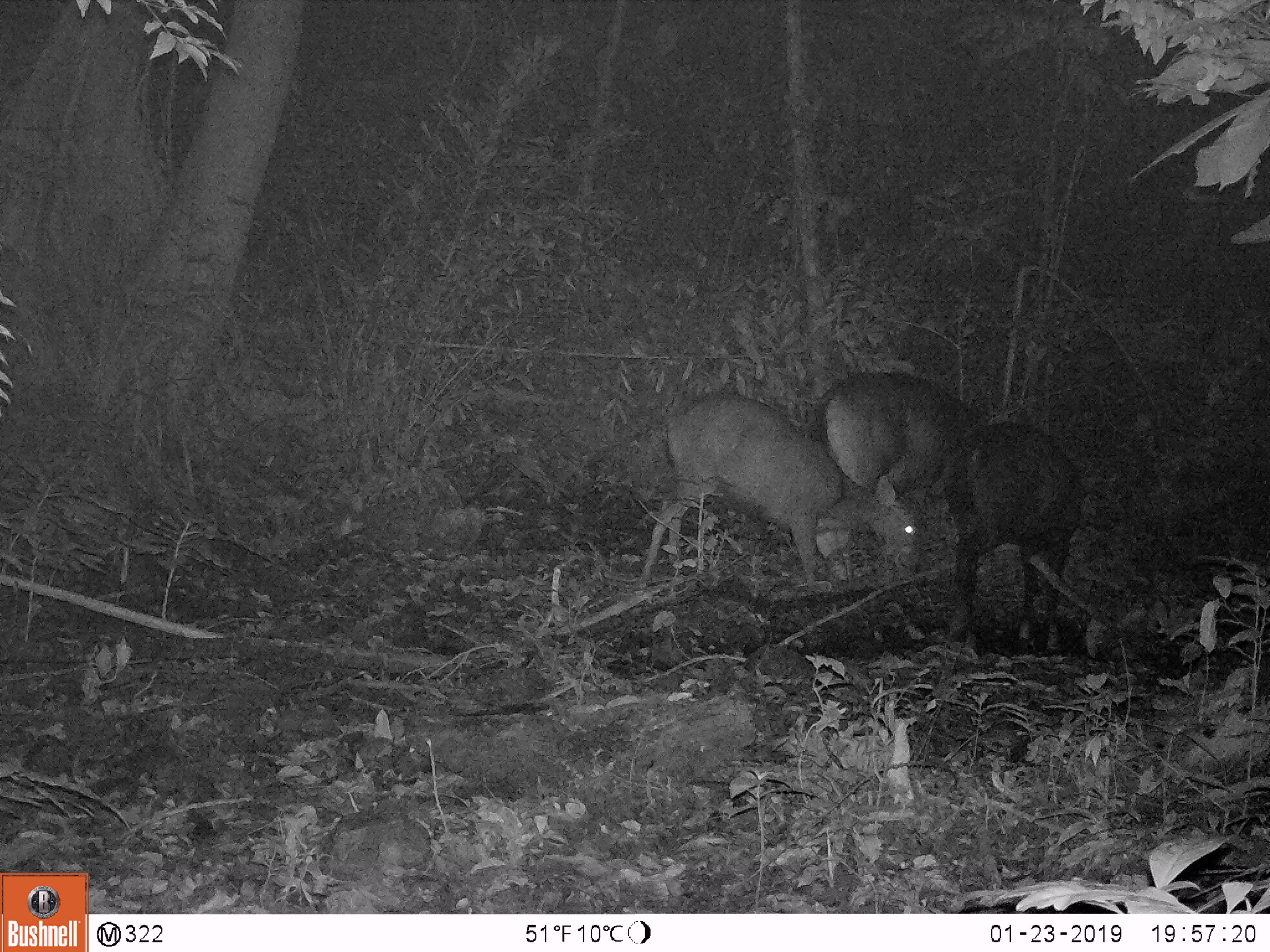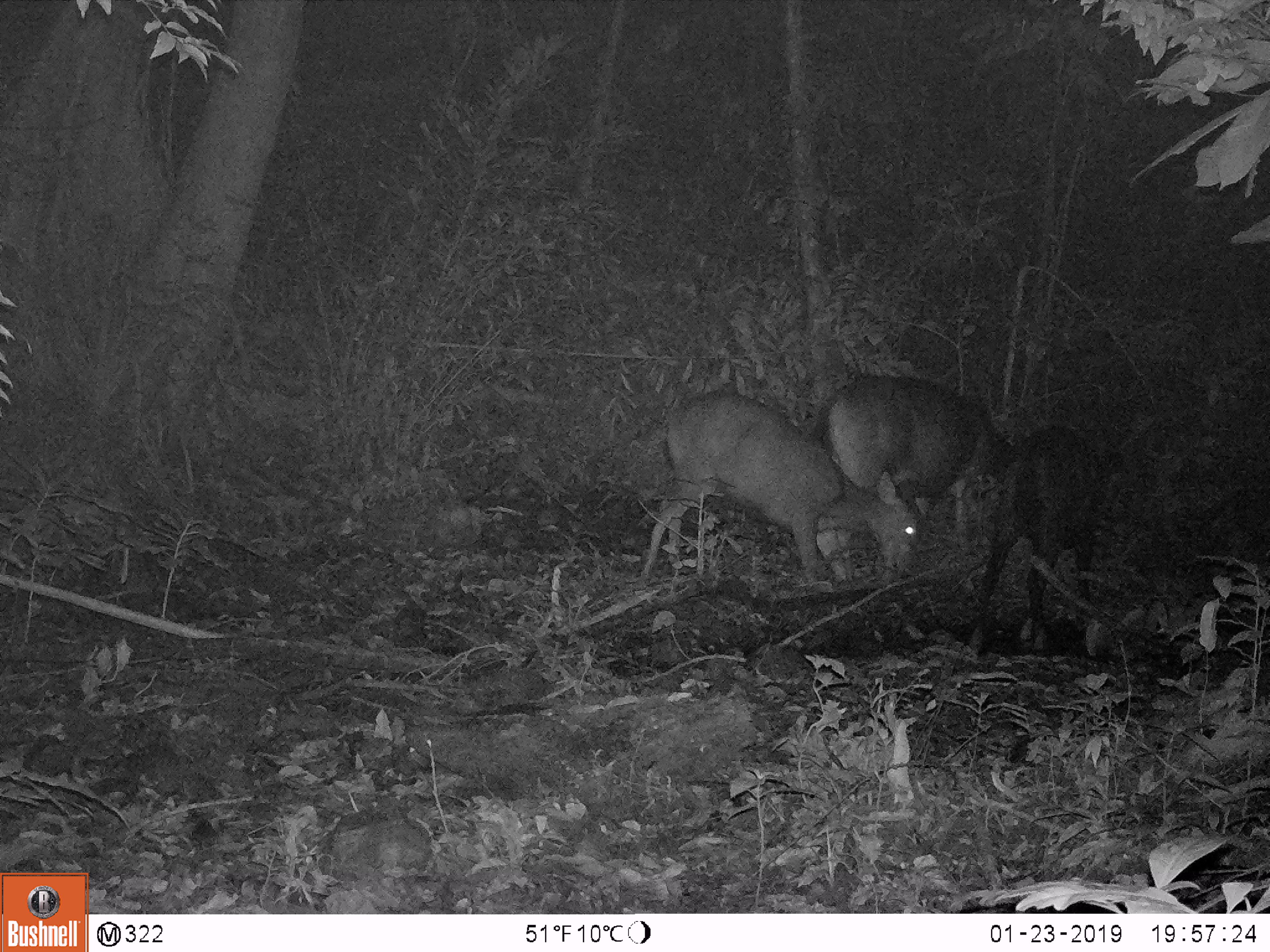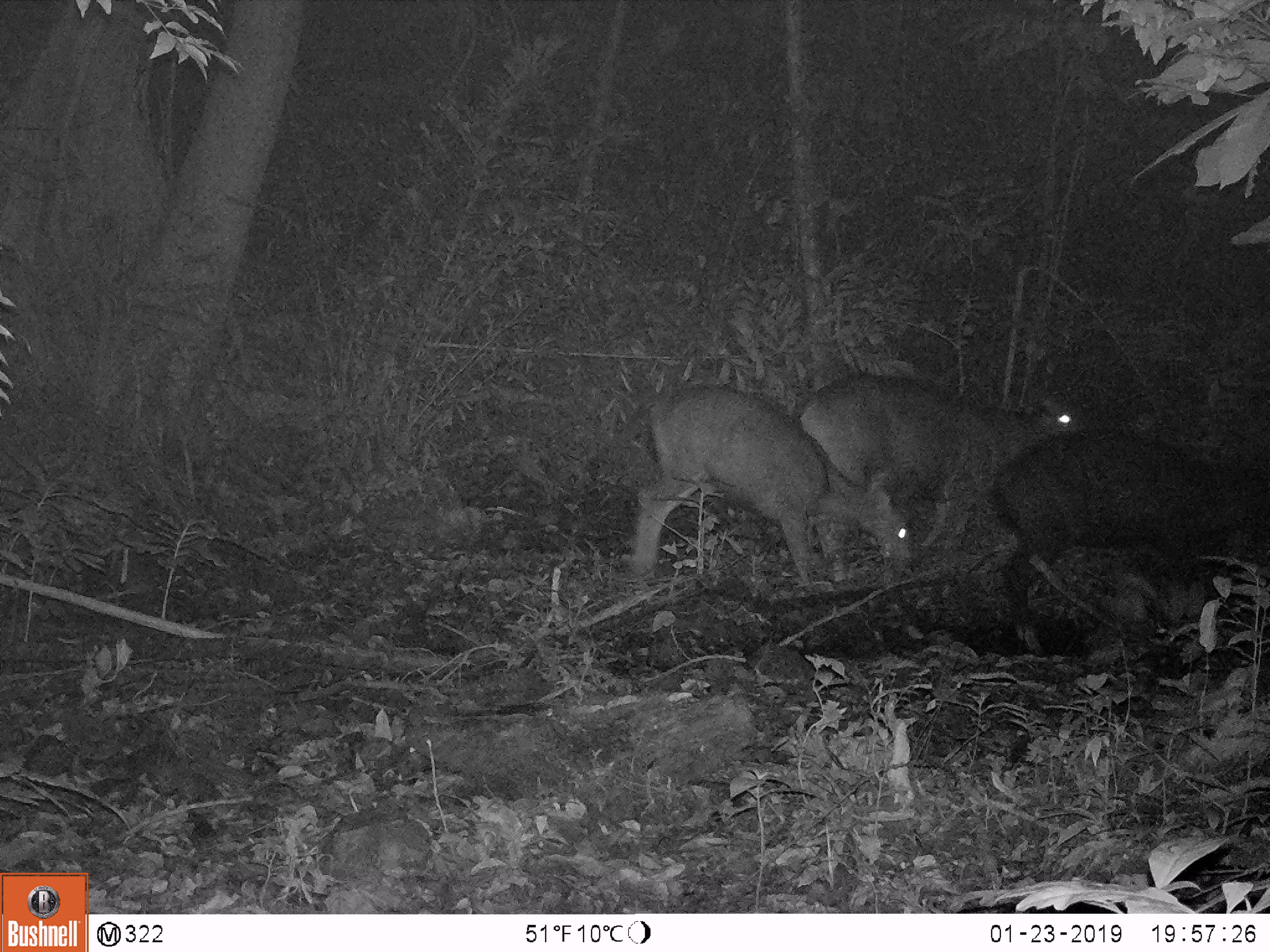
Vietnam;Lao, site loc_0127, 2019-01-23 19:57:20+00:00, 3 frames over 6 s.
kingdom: Animalia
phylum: Chordata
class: Mammalia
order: Artiodactyla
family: Cervidae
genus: Rusa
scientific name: Rusa unicolor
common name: sambar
Sambar (Rusa unicolor). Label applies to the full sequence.